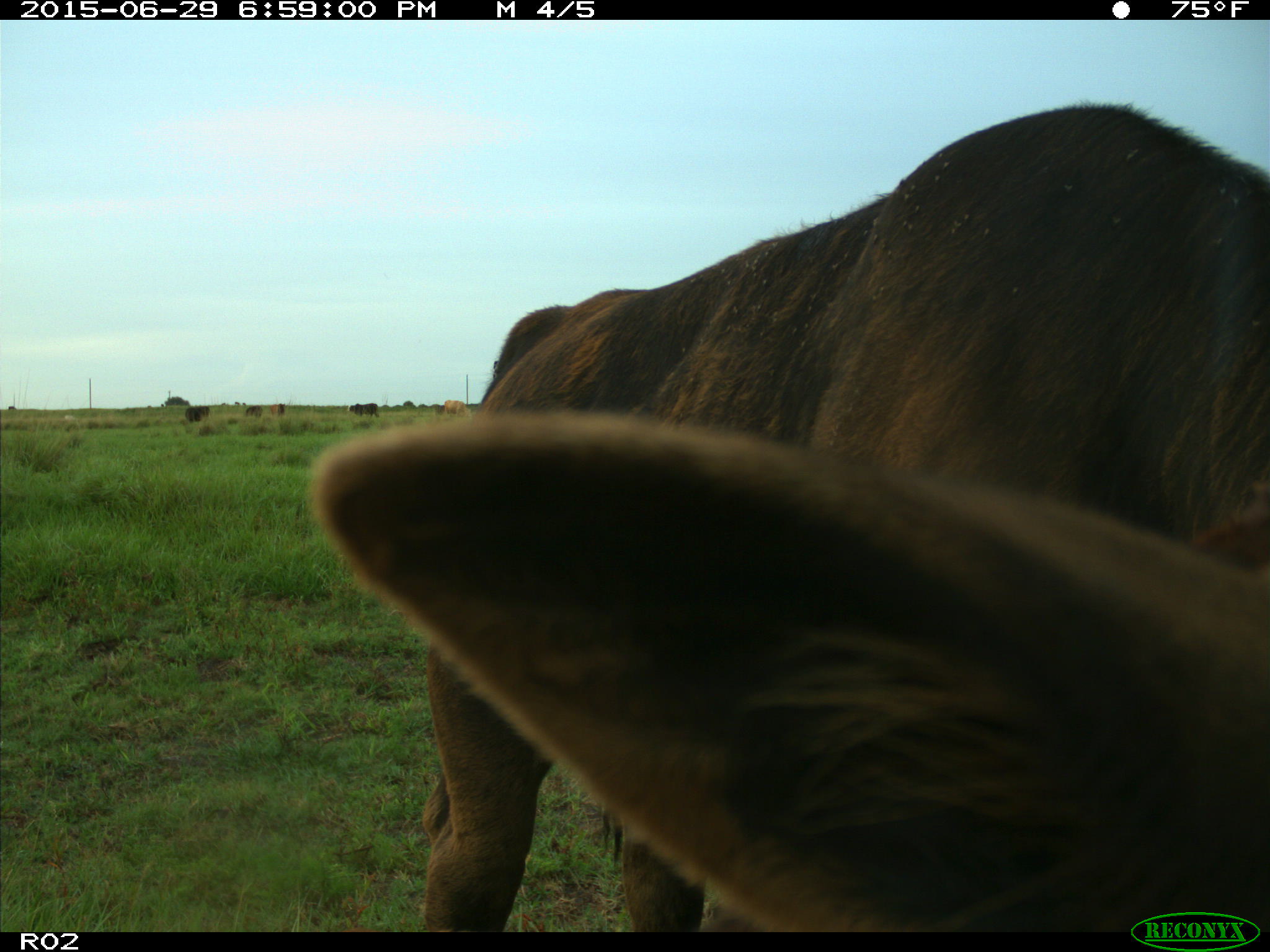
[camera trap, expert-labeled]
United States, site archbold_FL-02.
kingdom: Animalia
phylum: Chordata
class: Mammalia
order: Artiodactyla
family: Bovidae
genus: Bos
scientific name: Bos taurus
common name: domestic cow